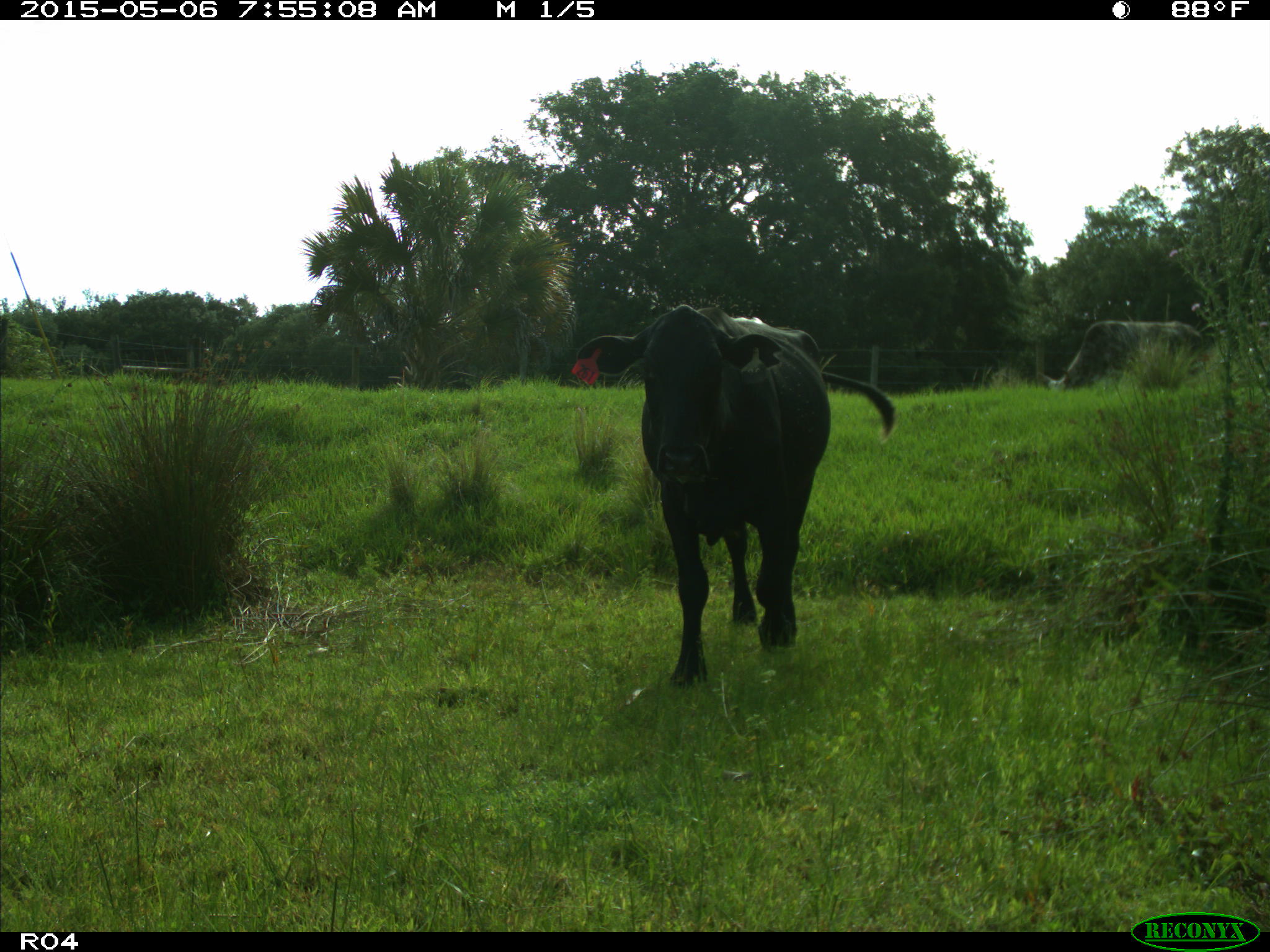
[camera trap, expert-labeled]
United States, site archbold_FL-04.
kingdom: Animalia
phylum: Chordata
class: Mammalia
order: Artiodactyla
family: Bovidae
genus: Bos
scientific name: Bos taurus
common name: domestic cow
Bos taurus (domestic cow).